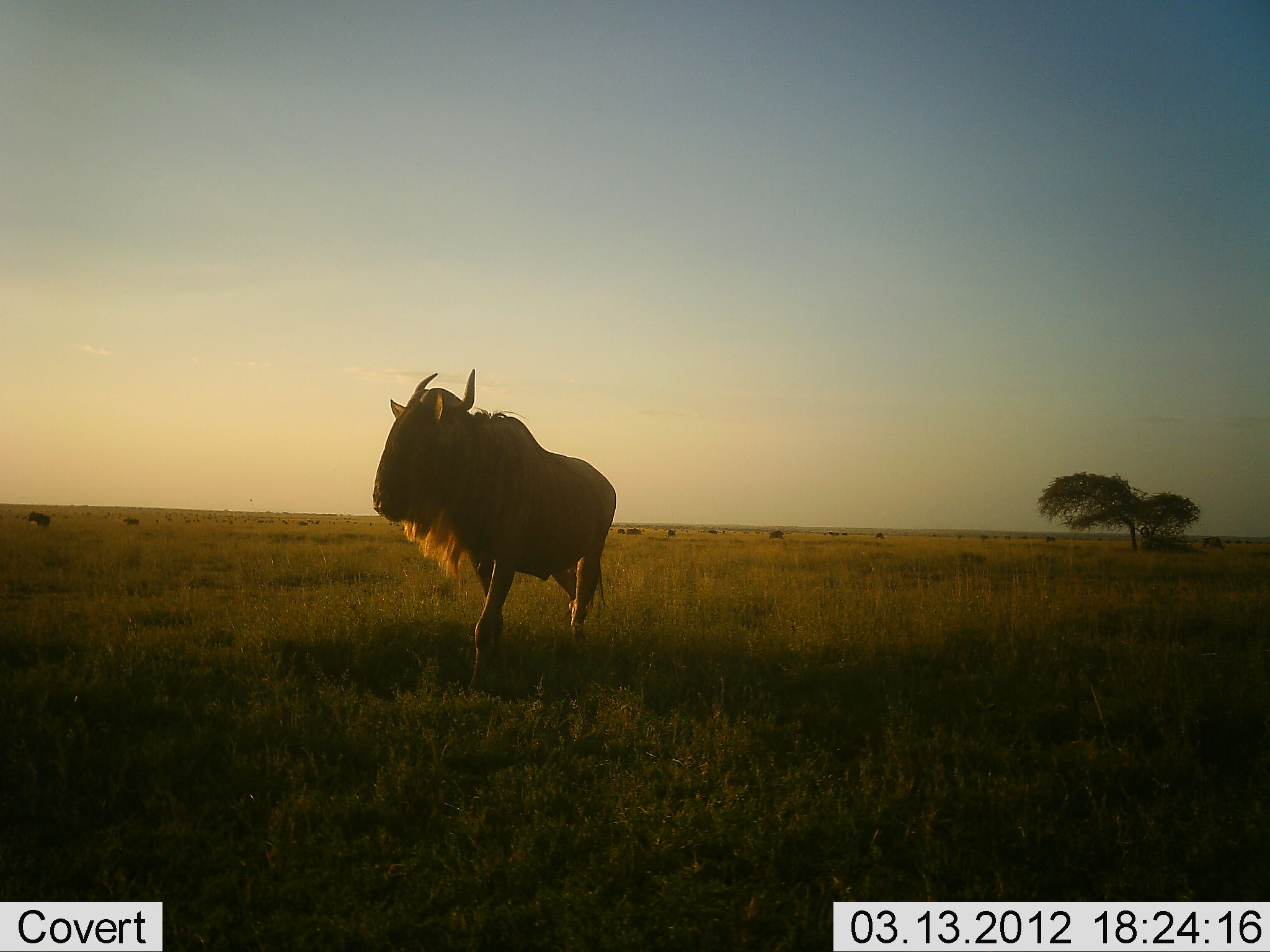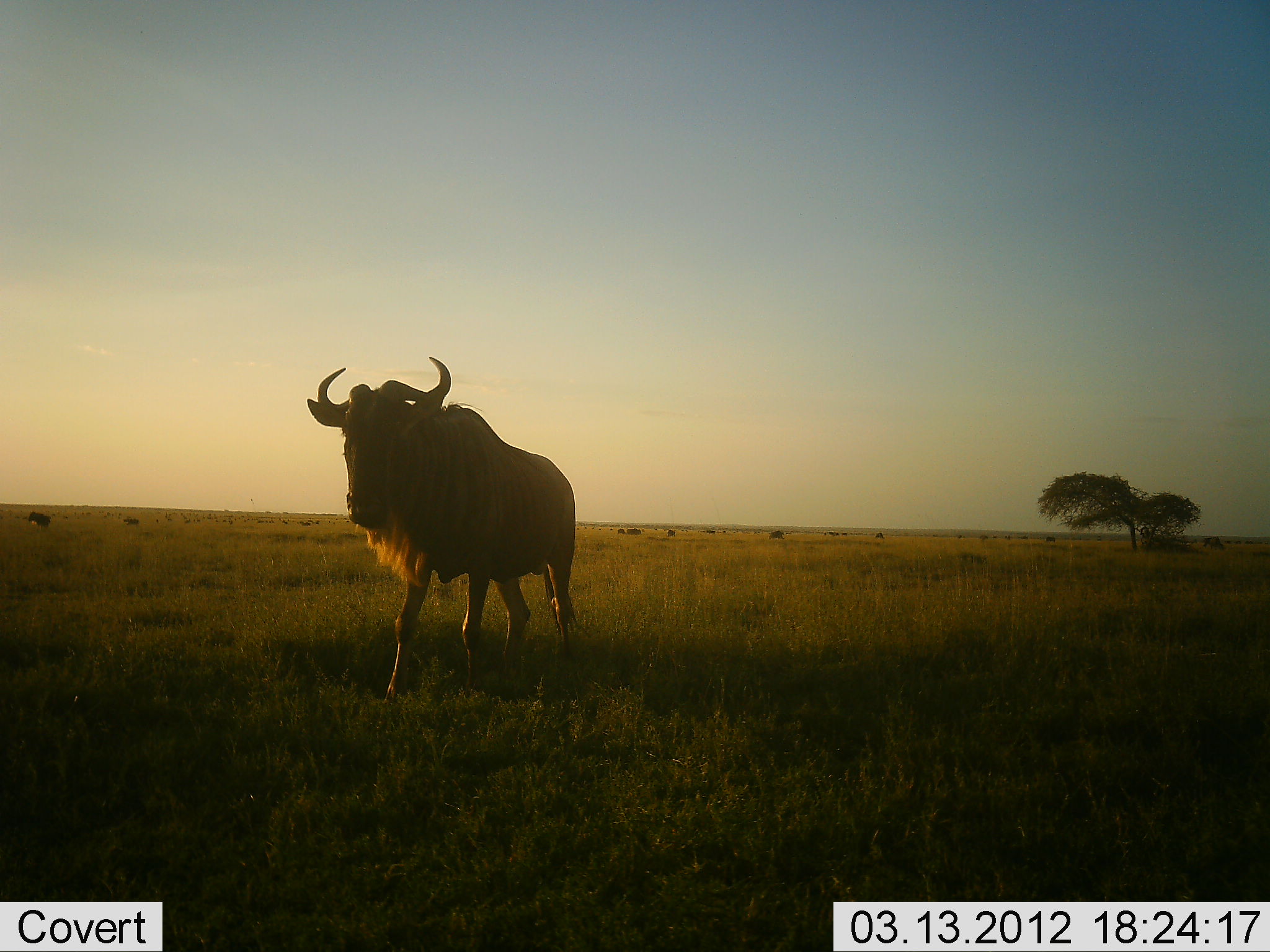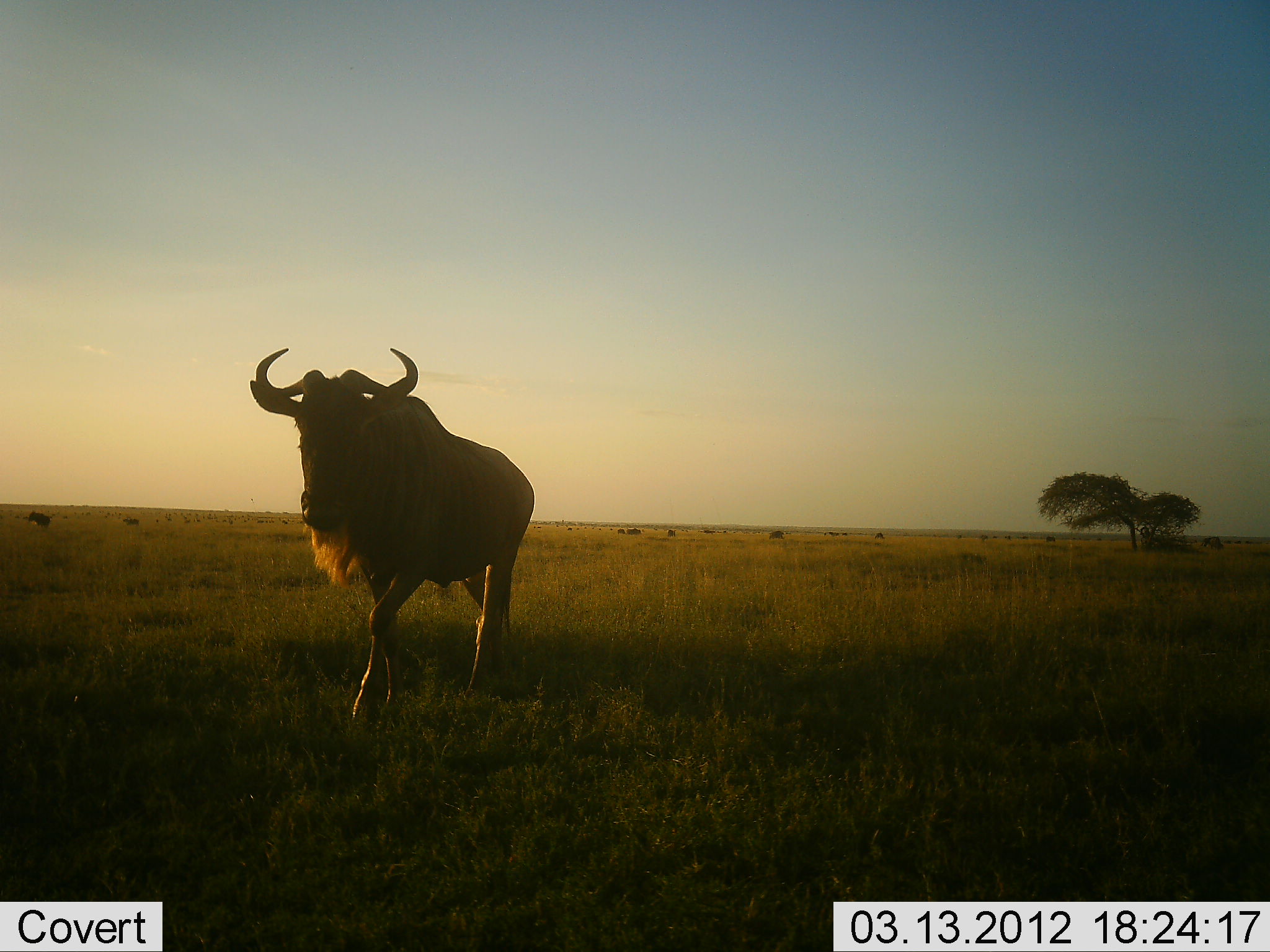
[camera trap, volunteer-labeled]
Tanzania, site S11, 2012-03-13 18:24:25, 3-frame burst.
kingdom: Animalia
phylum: Chordata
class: Mammalia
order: Artiodactyla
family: Bovidae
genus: Connochaetes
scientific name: Connochaetes taurinus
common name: blue wildebeest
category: wildebeest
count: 1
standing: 13%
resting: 0%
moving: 87%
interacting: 0%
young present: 0%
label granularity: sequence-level